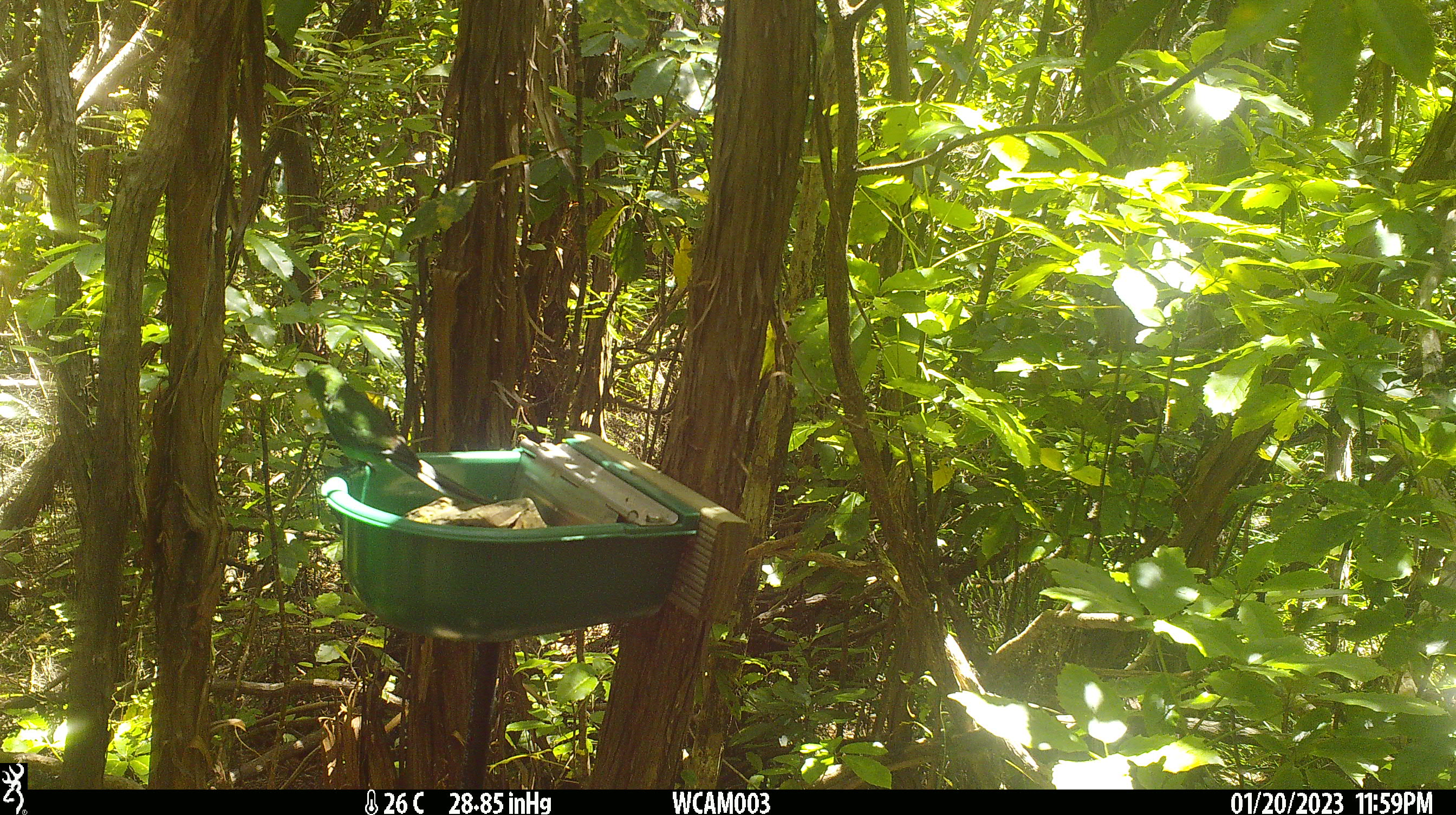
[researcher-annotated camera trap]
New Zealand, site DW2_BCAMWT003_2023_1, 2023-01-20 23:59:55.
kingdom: Animalia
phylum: Chordata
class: Aves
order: Psittaciformes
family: Psittaculidae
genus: Cyanoramphus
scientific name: Cyanoramphus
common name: parakeet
Parakeet (Cyanoramphus).